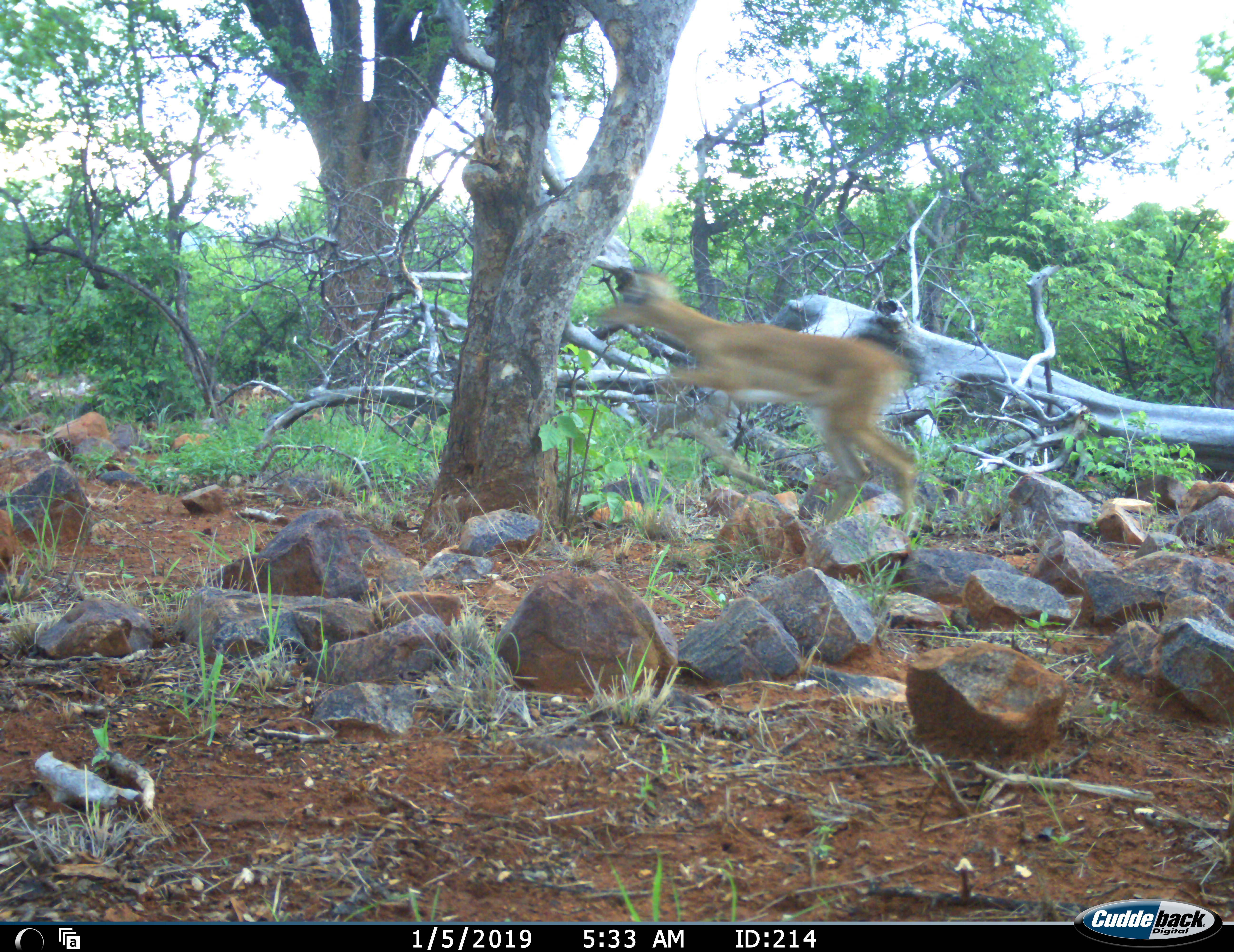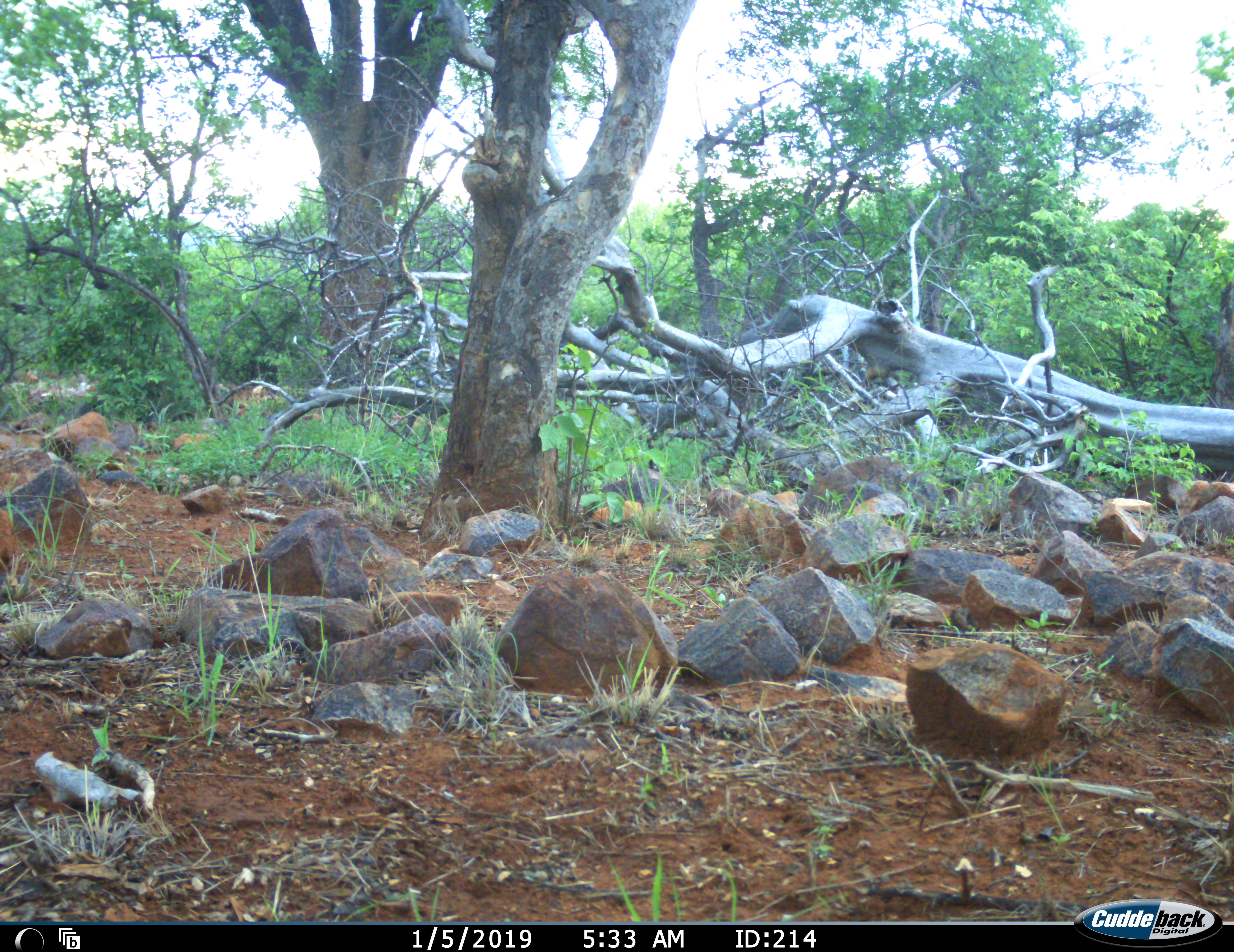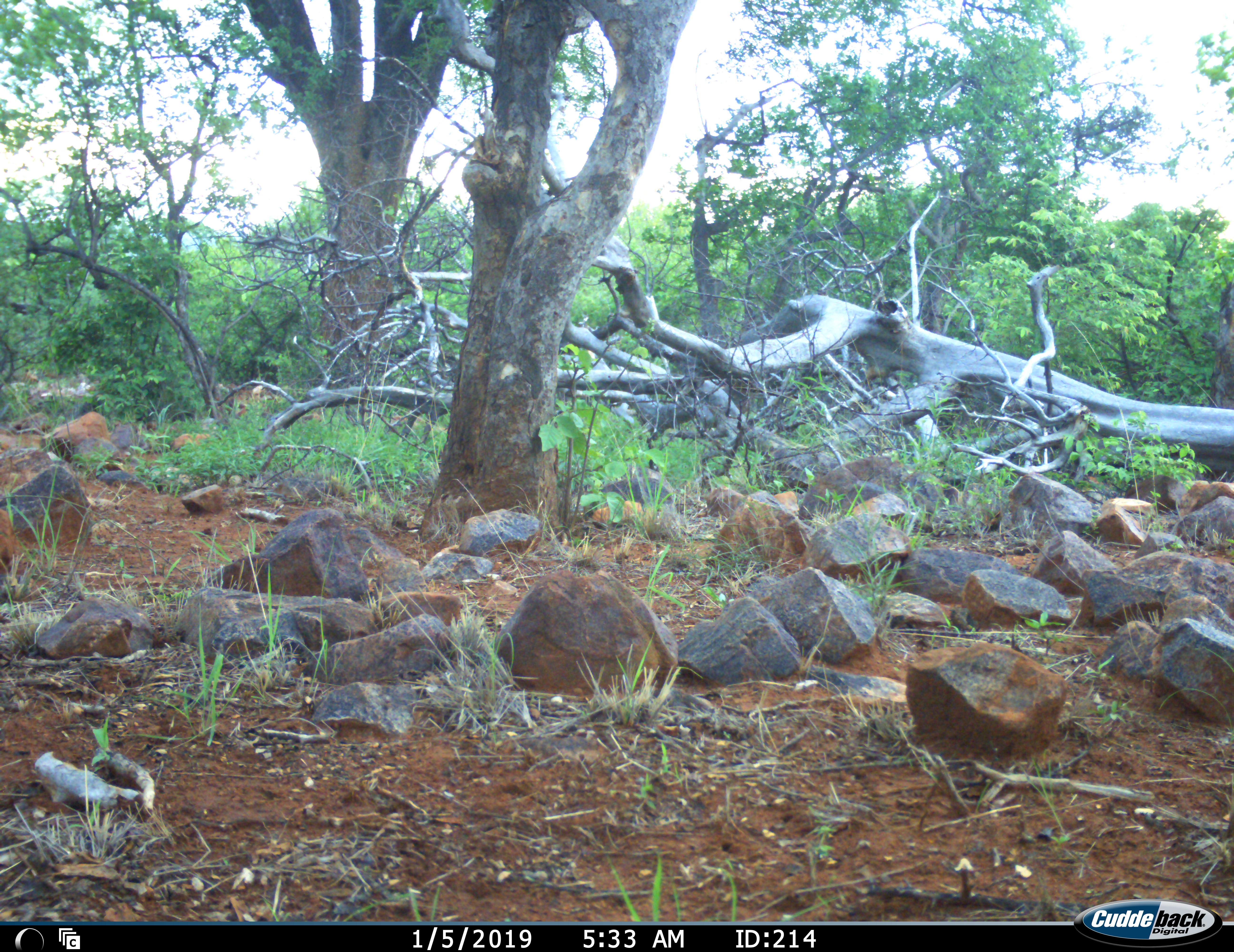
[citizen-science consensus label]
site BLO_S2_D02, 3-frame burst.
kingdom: Animalia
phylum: Chordata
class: Mammalia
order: Artiodactyla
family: Bovidae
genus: Aepyceros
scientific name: Aepyceros melampus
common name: impala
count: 1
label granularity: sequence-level